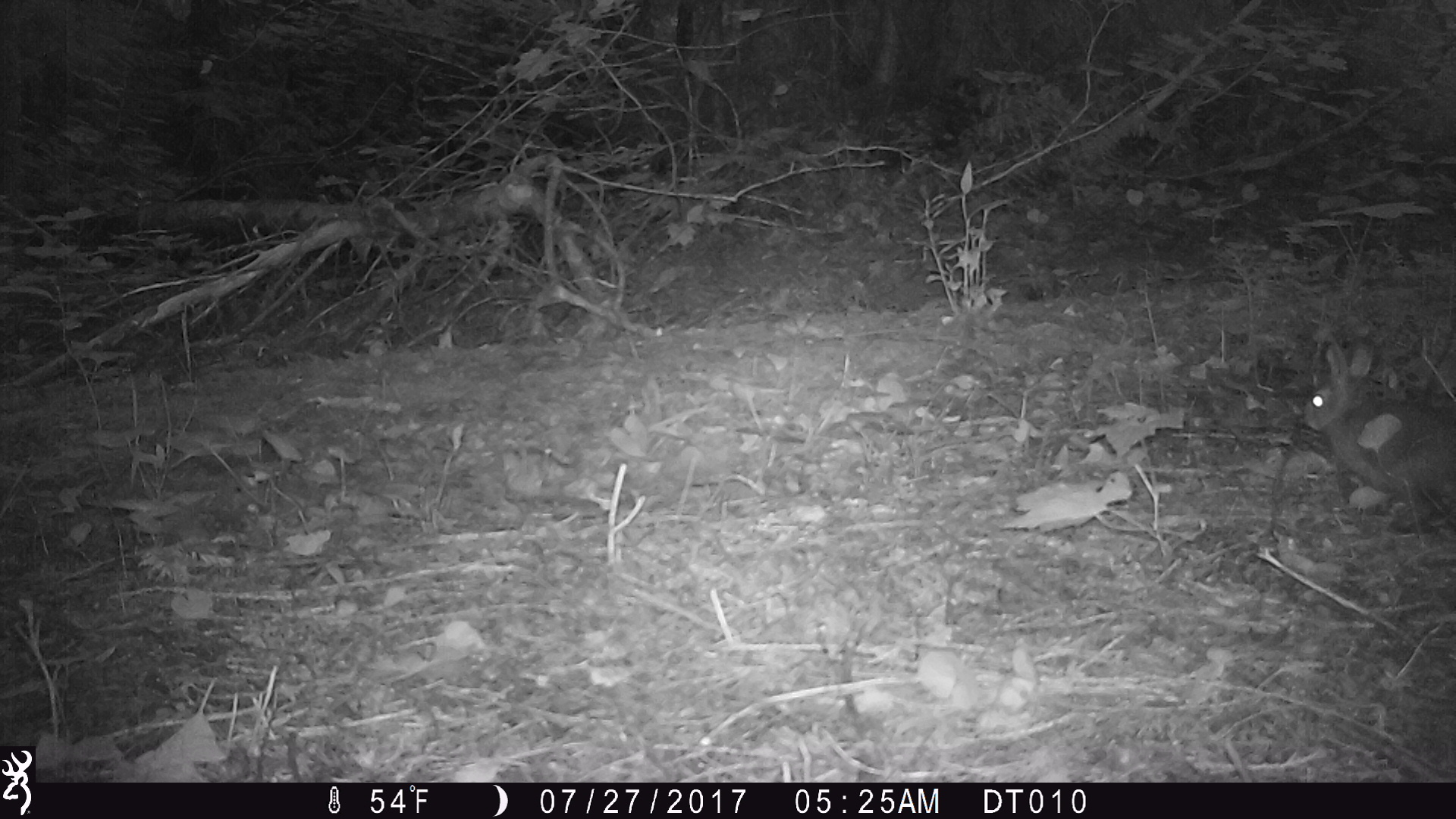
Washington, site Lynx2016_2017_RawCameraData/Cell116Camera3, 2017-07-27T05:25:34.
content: unidentified animal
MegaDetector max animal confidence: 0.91